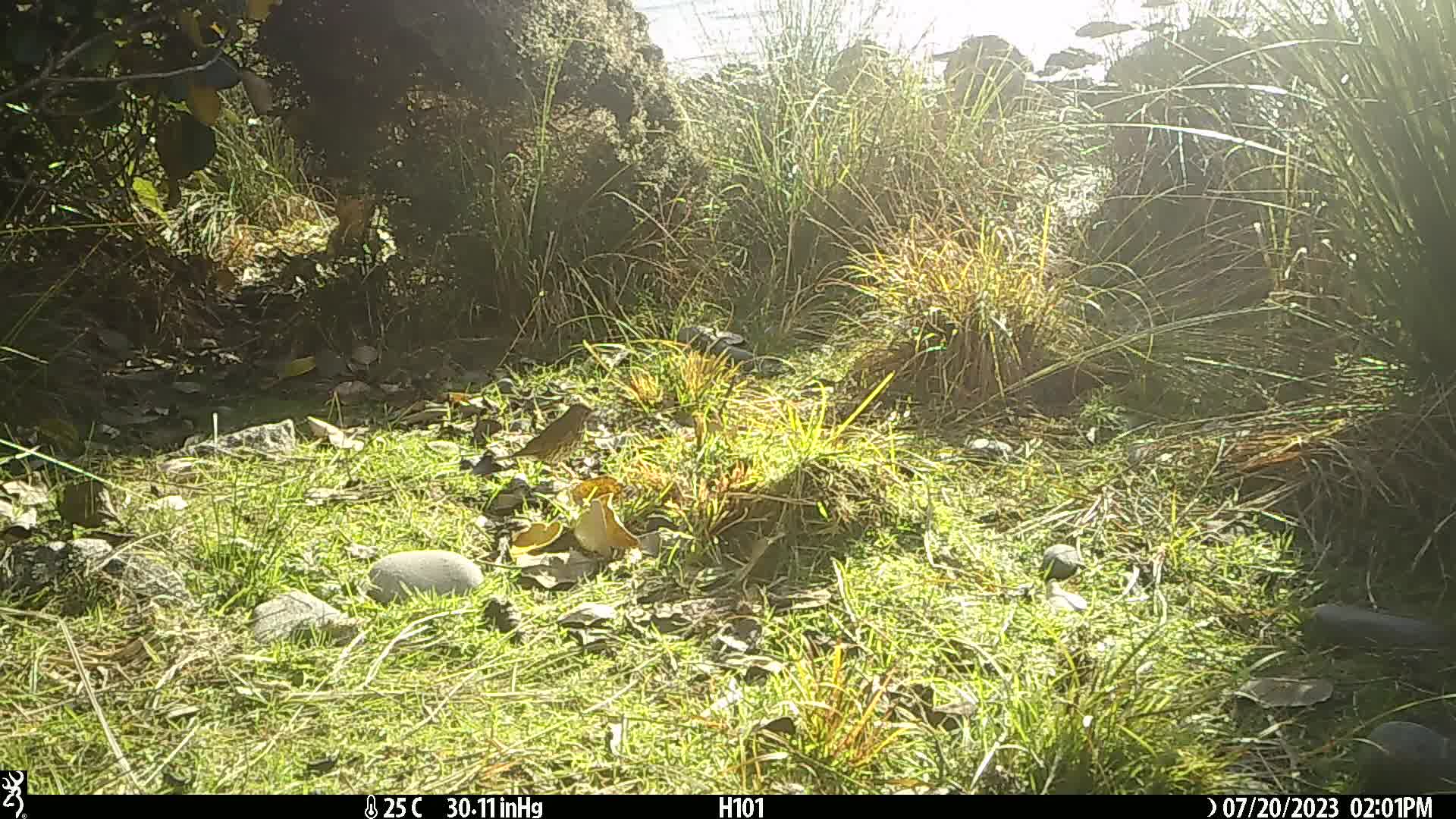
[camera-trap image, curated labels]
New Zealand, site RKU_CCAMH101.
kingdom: Animalia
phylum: Chordata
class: Aves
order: Passeriformes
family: Turdidae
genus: Turdus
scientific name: Turdus philomelos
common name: song thrush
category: thrush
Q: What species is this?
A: Thrush (song thrush) (Turdus philomelos).